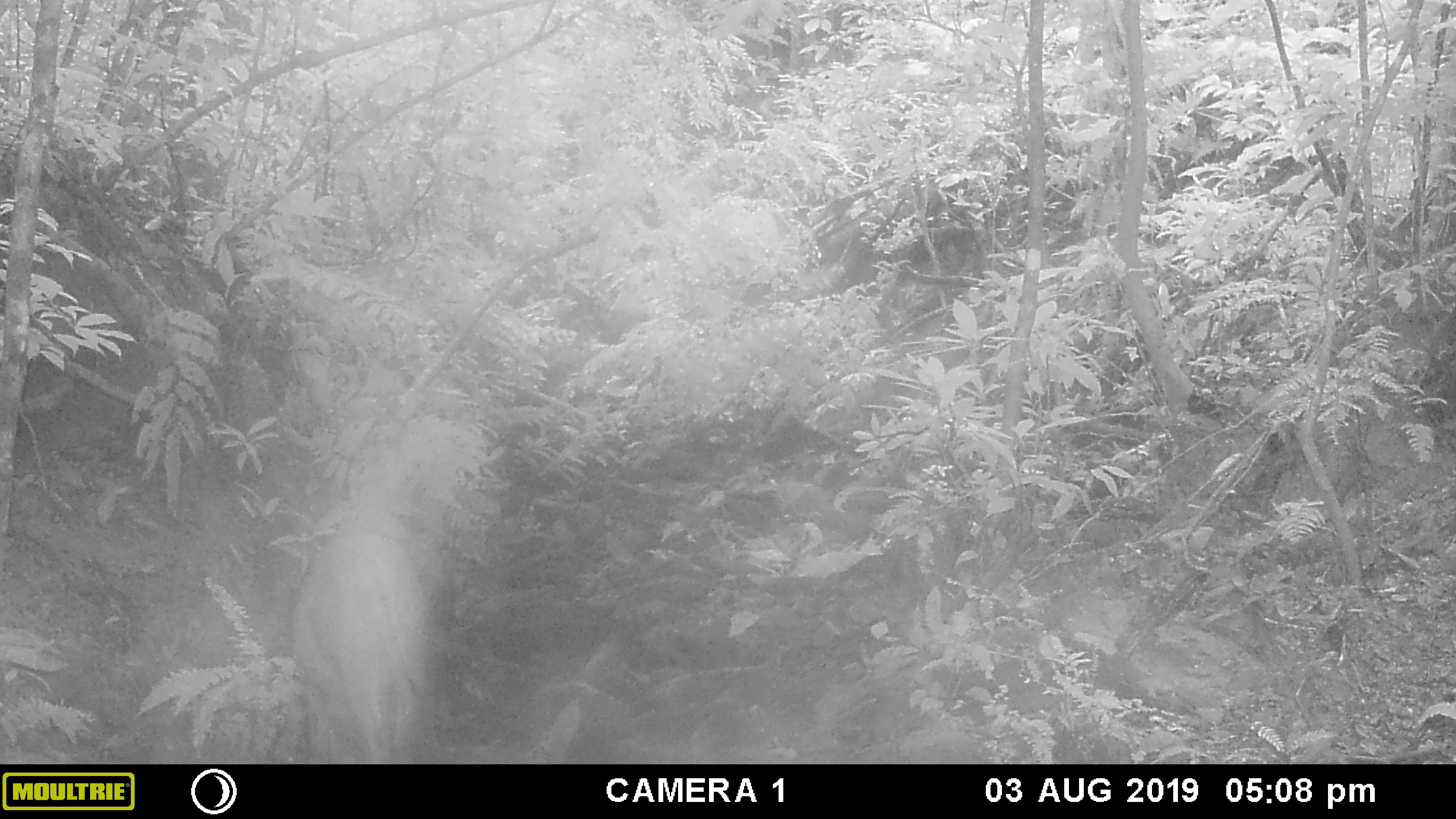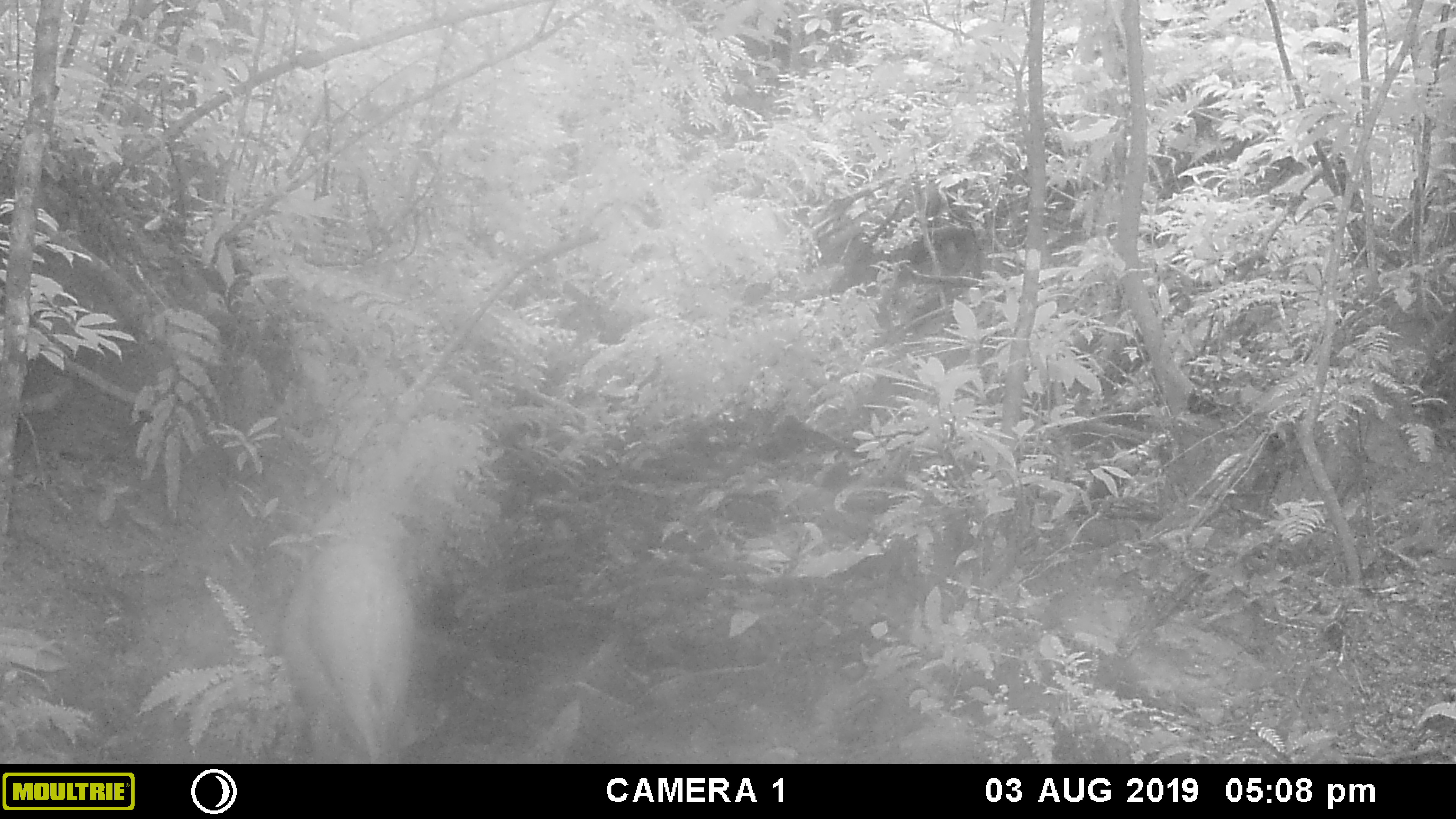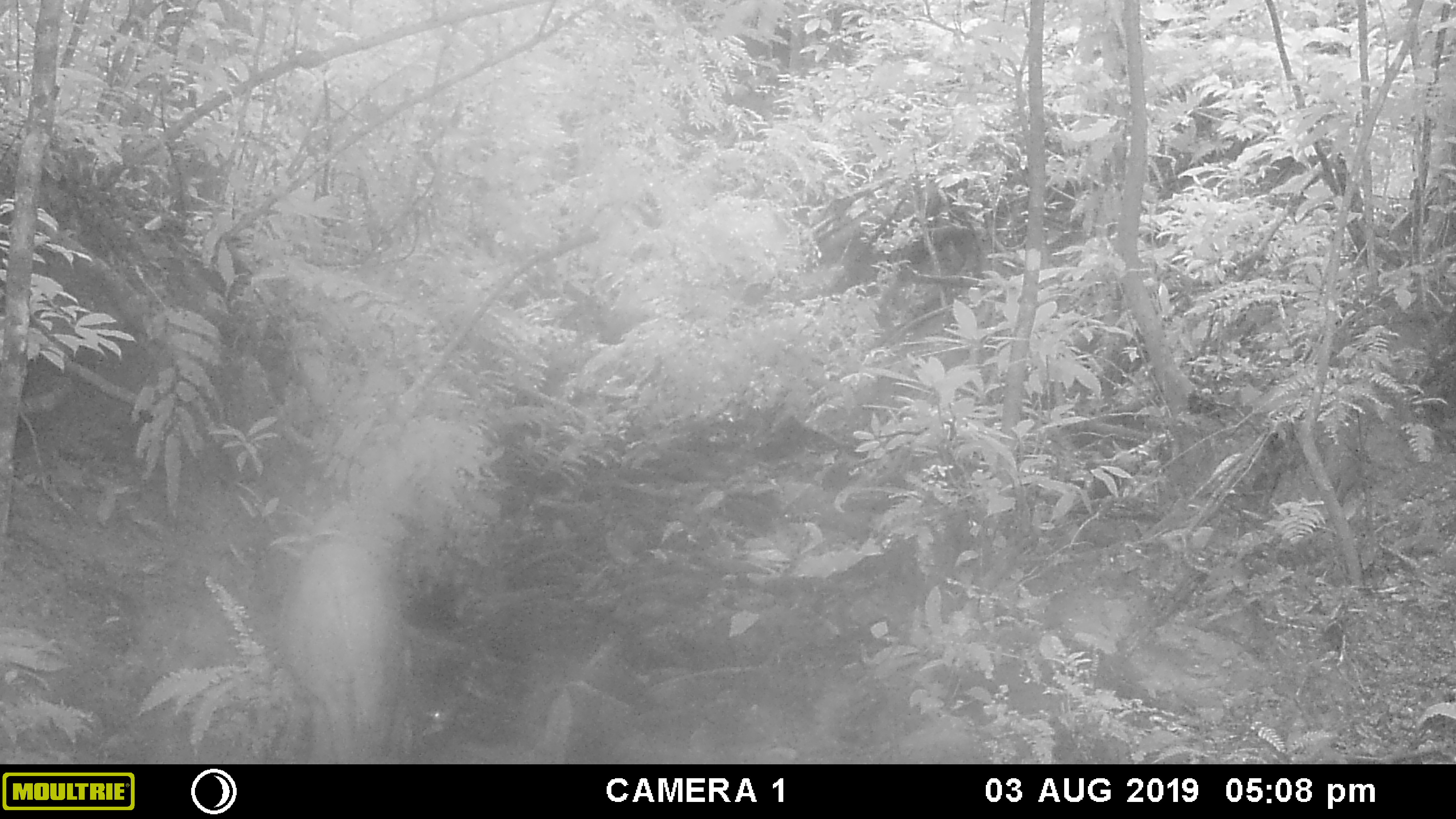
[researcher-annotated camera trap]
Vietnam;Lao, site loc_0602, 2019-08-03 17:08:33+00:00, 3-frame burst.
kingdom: Animalia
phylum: Chordata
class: Mammalia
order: Artiodactyla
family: Suidae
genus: Sus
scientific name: Sus scrofa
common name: eurasian wild pig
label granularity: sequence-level